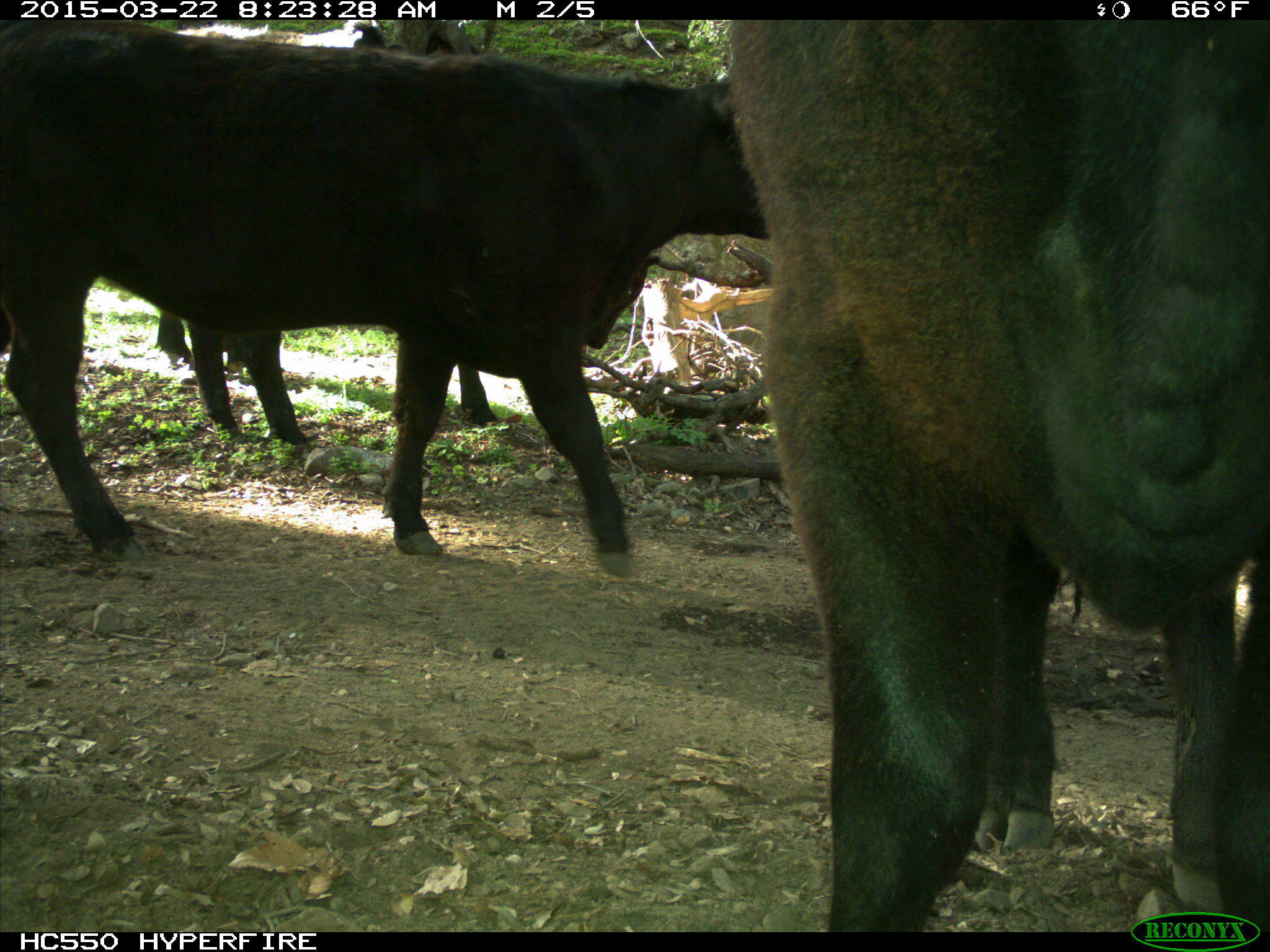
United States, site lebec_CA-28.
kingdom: Animalia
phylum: Chordata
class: Mammalia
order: Artiodactyla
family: Bovidae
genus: Bos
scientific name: Bos taurus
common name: domestic cow